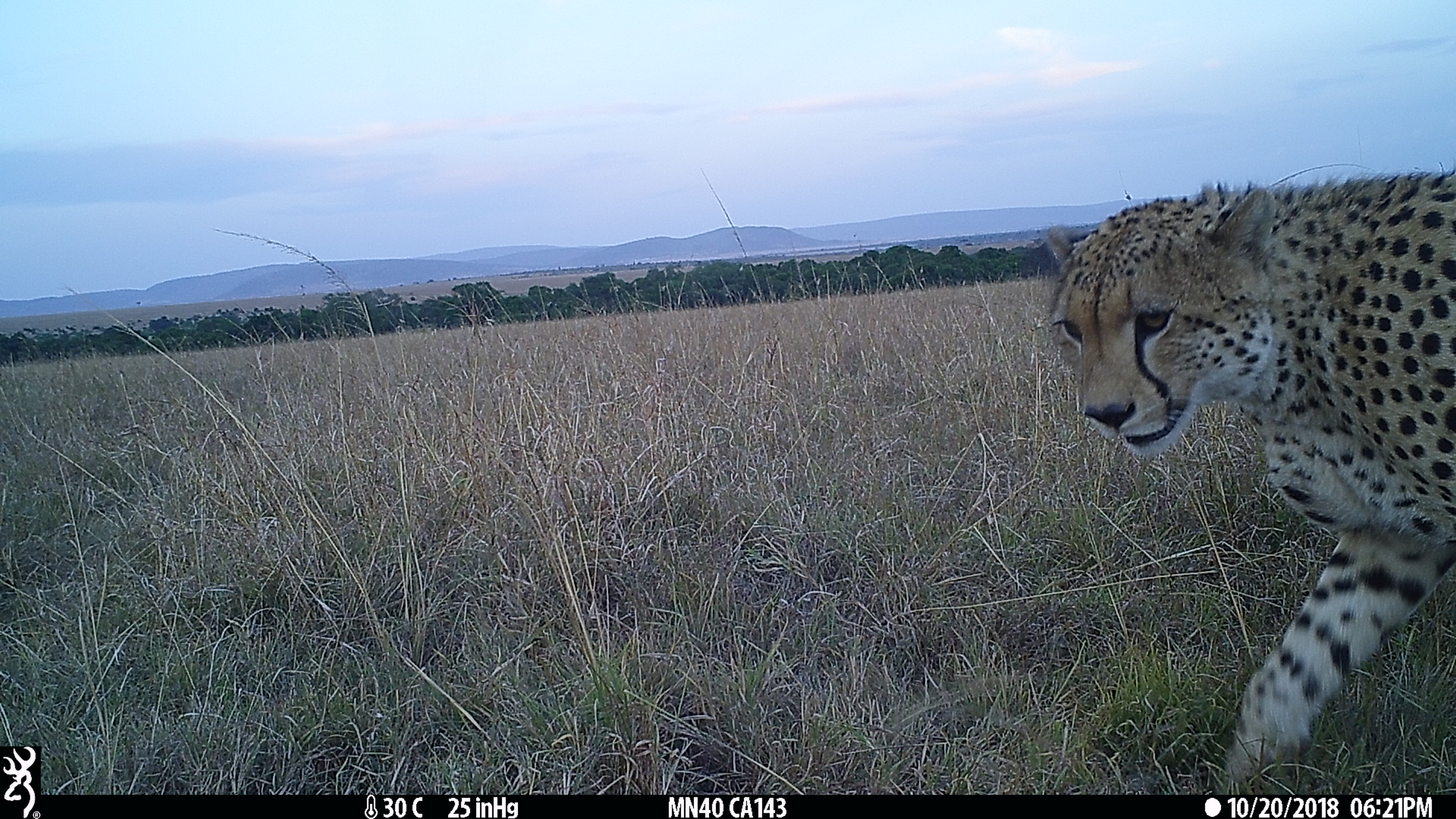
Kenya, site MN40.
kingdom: Animalia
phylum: Chordata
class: Mammalia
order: Carnivora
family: Felidae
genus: Acinonyx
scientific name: Acinonyx jubatus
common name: cheetah